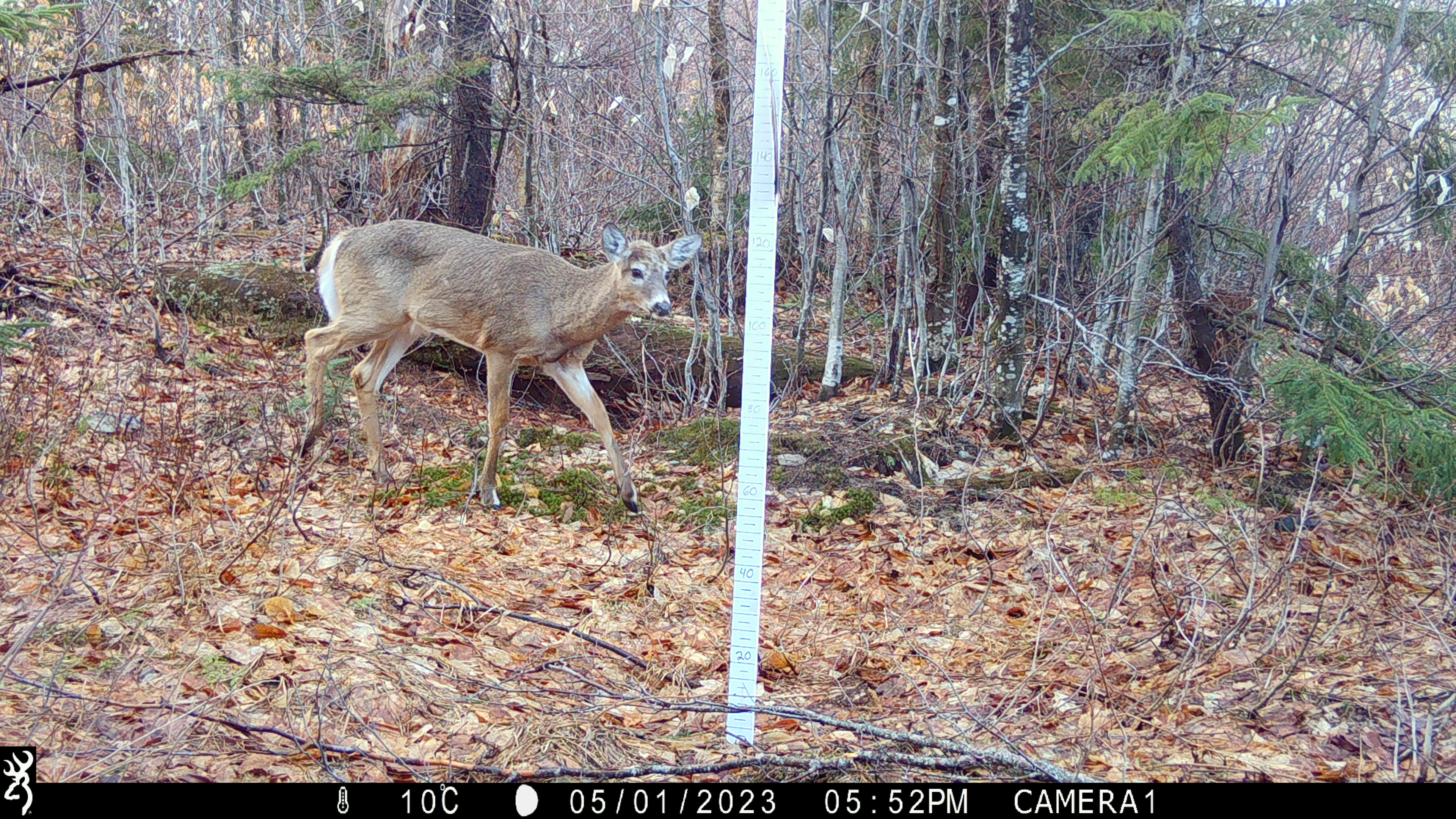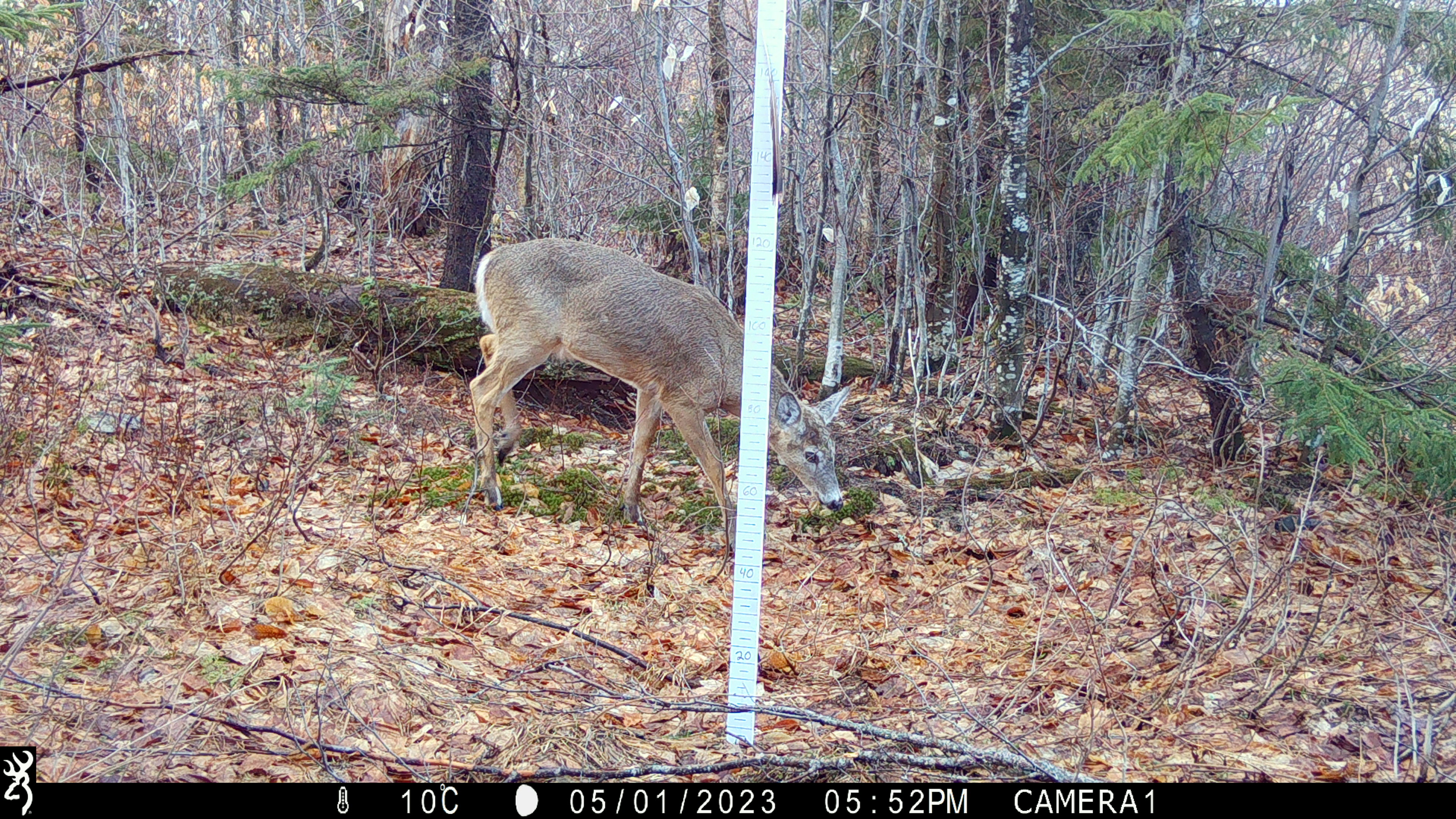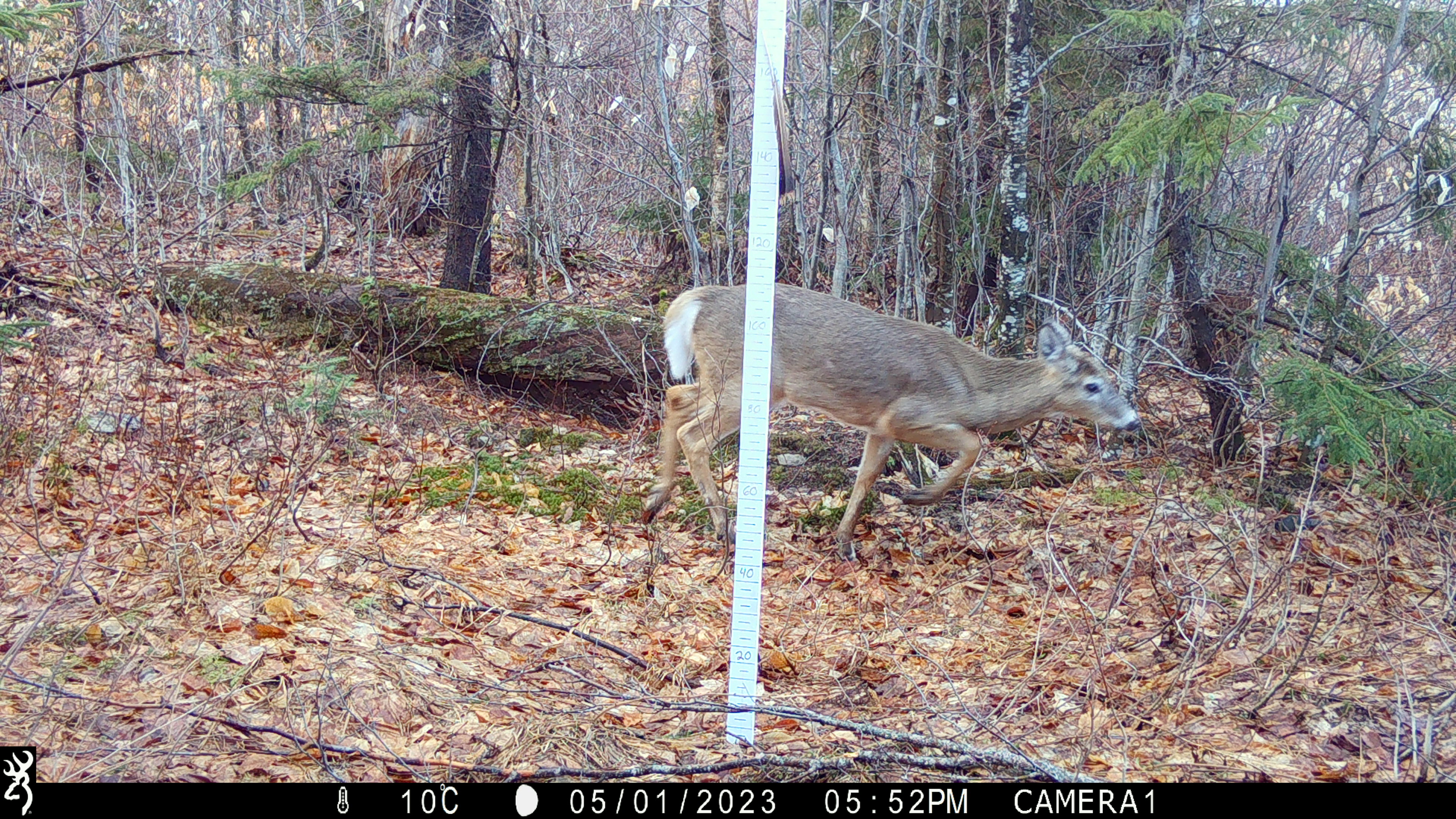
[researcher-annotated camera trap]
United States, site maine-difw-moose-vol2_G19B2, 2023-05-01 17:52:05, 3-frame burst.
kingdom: Animalia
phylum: Chordata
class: Mammalia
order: Artiodactyla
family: Cervidae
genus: Odocoileus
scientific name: Odocoileus virginianus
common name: white-tailed deer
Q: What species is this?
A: White-tailed deer (Odocoileus virginianus).